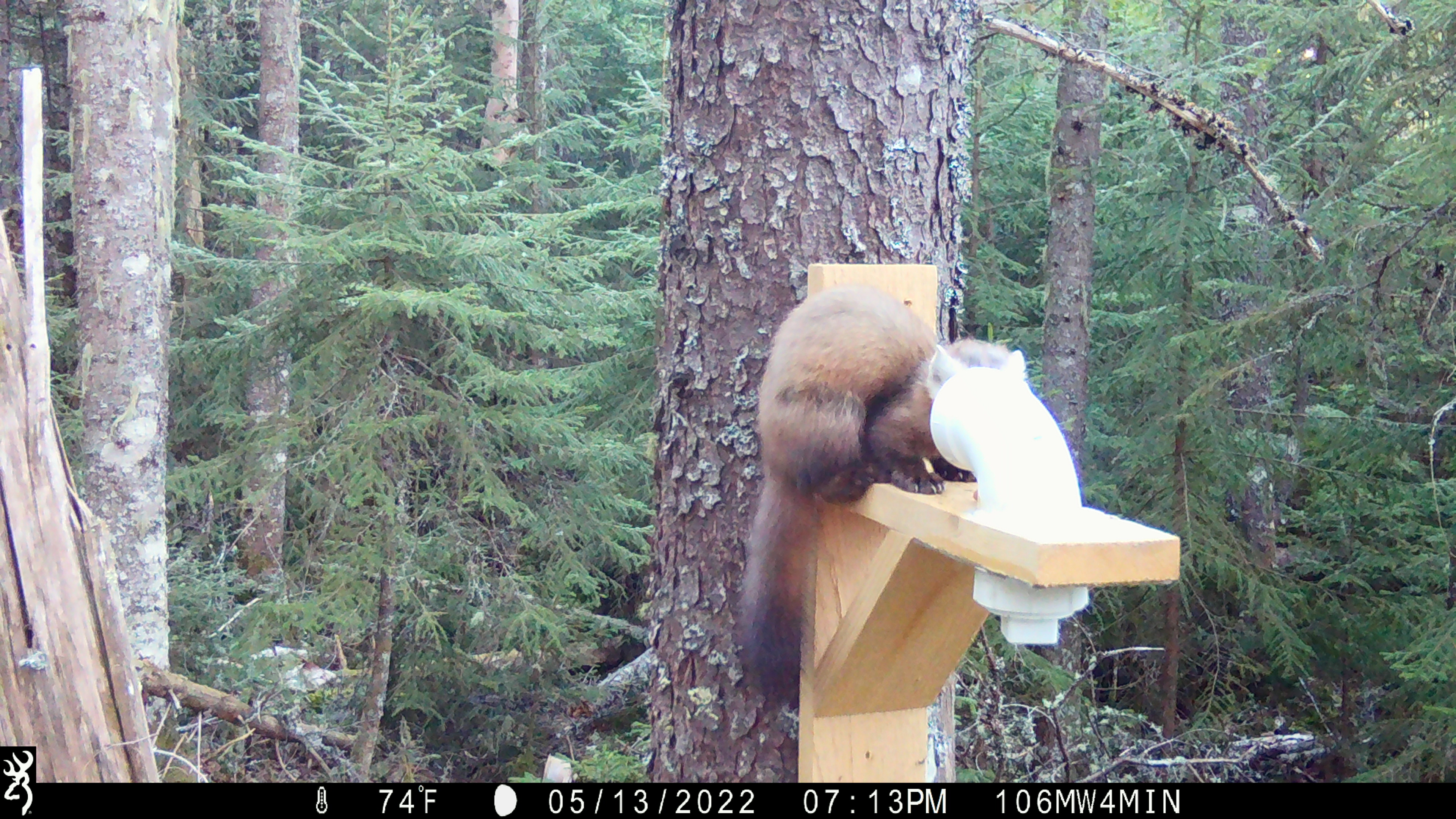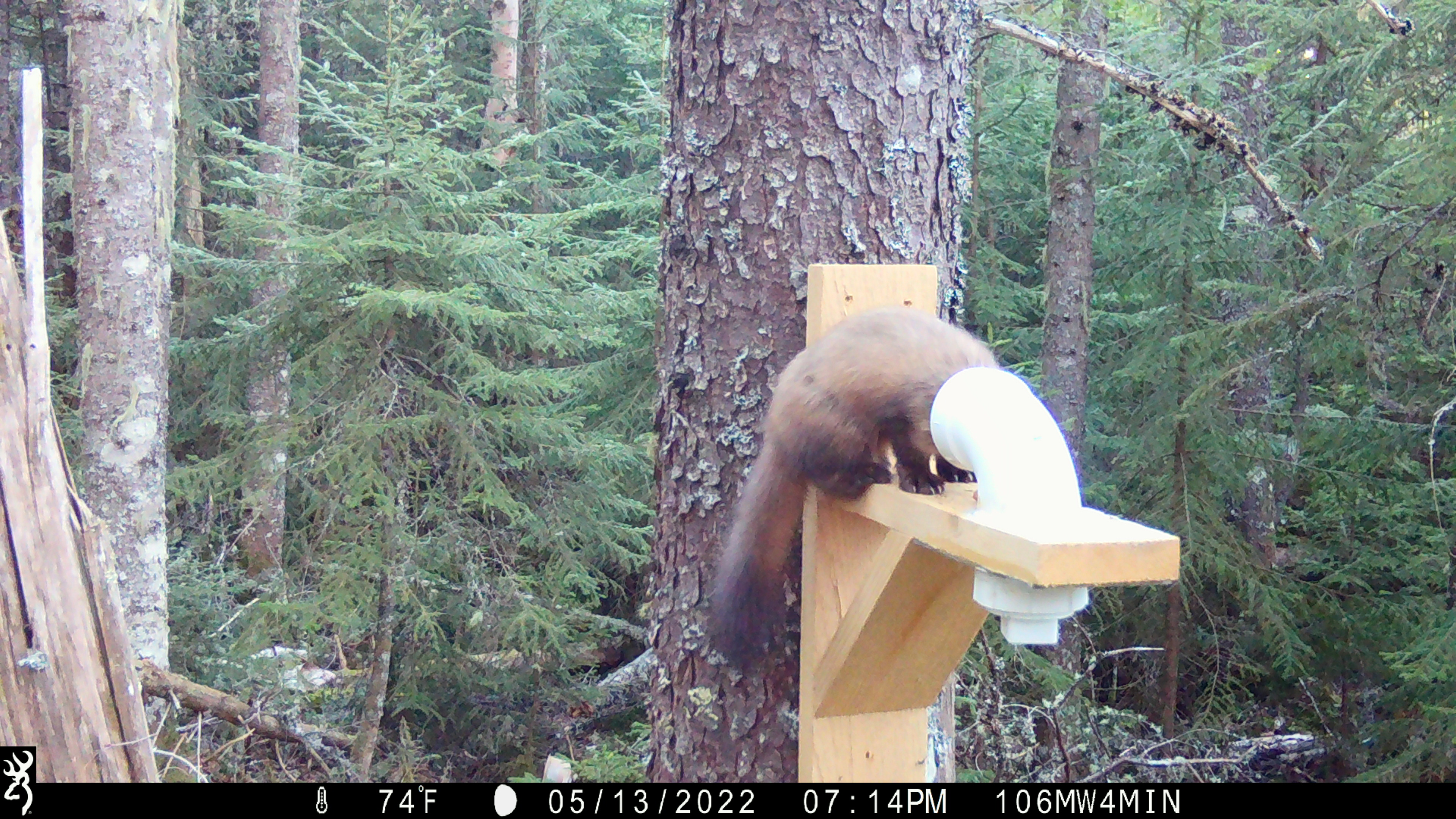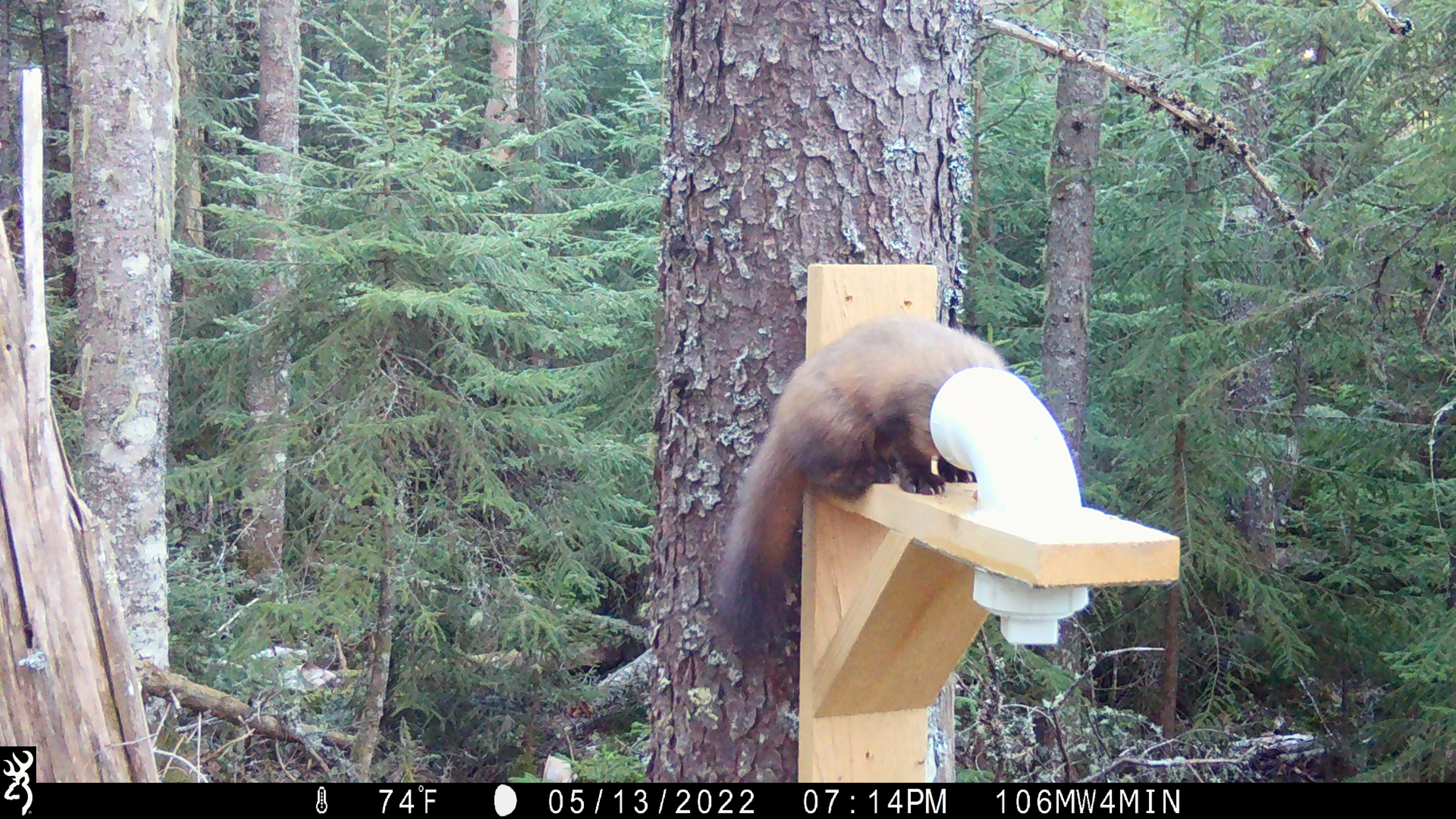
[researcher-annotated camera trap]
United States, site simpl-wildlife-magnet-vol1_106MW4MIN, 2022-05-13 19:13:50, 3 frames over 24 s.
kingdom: Animalia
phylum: Chordata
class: Mammalia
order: Carnivora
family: Mustelidae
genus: Martes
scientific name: Martes americana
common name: american marten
American marten (Martes americana).